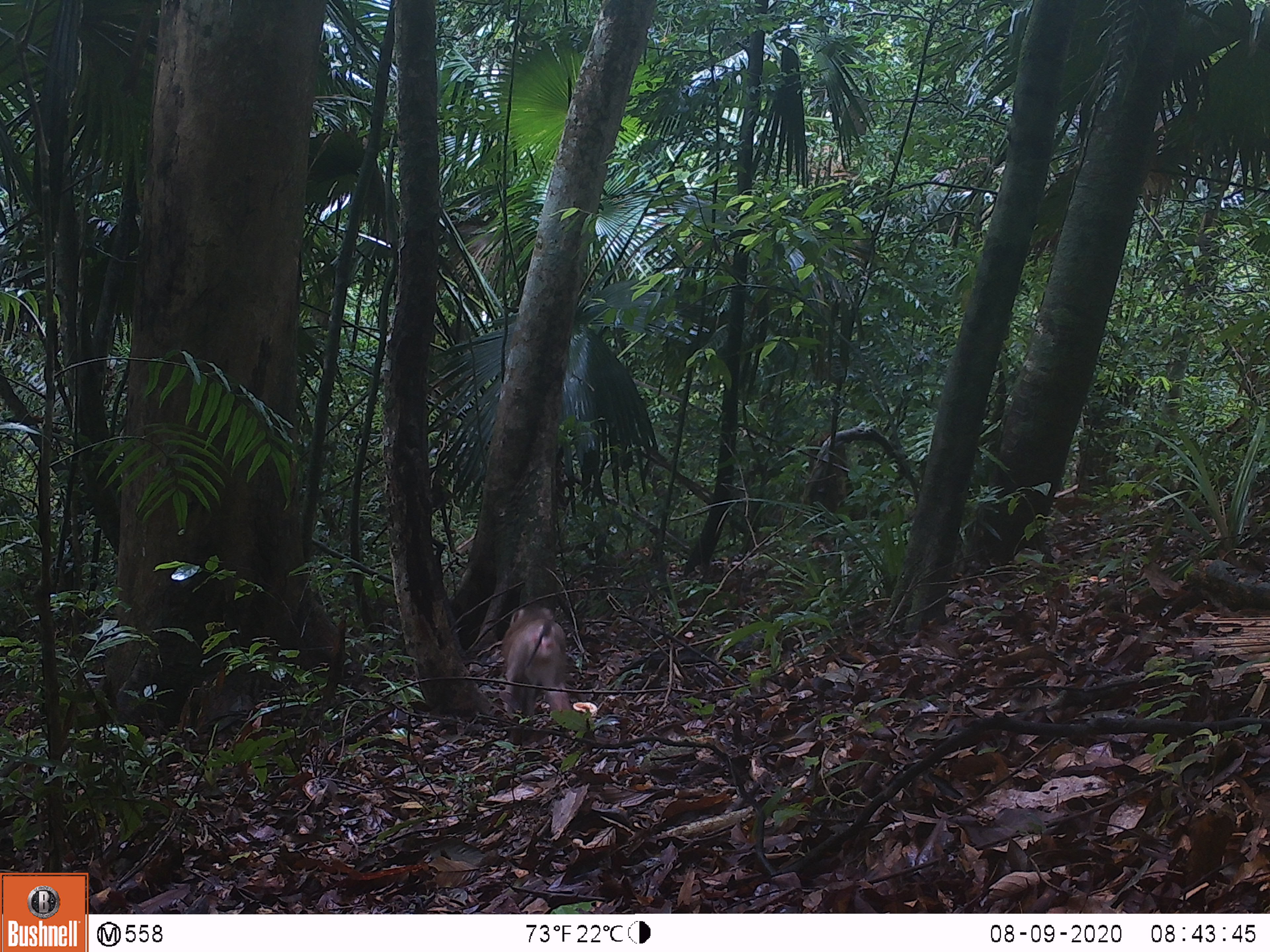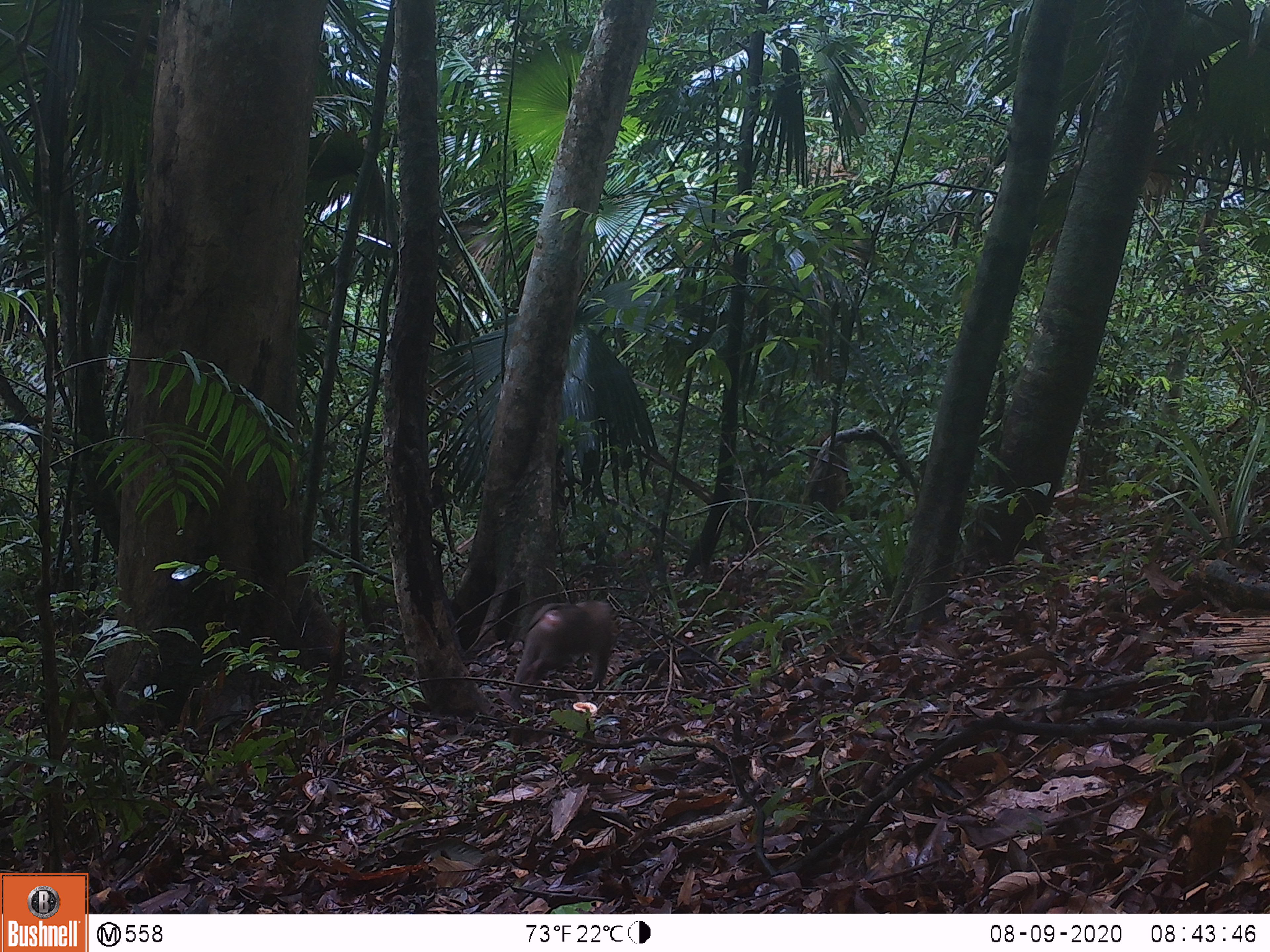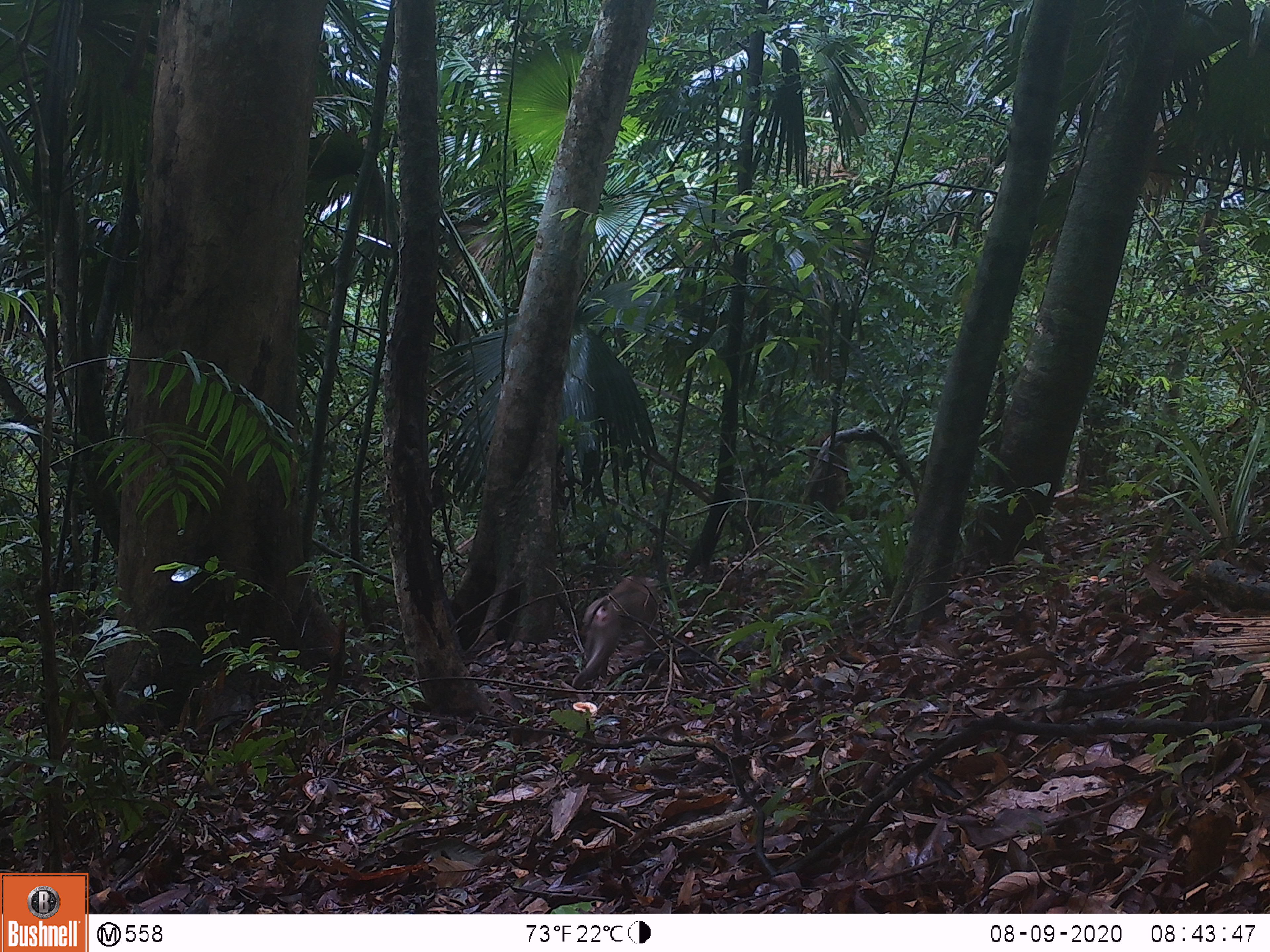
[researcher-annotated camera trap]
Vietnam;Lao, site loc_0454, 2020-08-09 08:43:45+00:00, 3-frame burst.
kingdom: Animalia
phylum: Chordata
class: Mammalia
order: Primates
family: Cercopithecidae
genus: Macaca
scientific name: Macaca nemestrina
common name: pig-tailed macaque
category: pig tailed macaque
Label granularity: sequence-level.